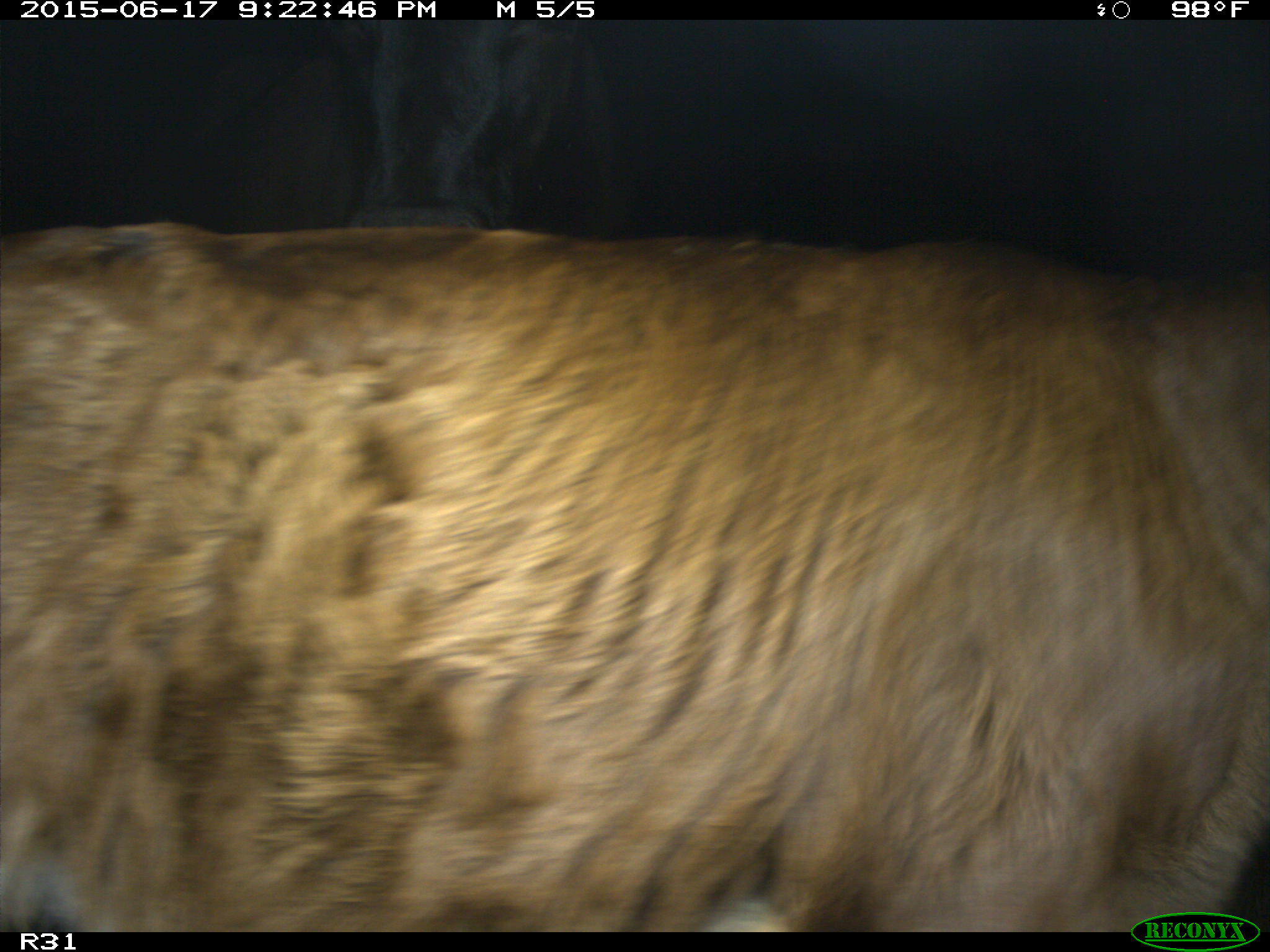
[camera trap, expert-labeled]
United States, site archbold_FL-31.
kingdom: Animalia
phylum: Chordata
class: Mammalia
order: Artiodactyla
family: Bovidae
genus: Bos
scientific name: Bos taurus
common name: domestic cow